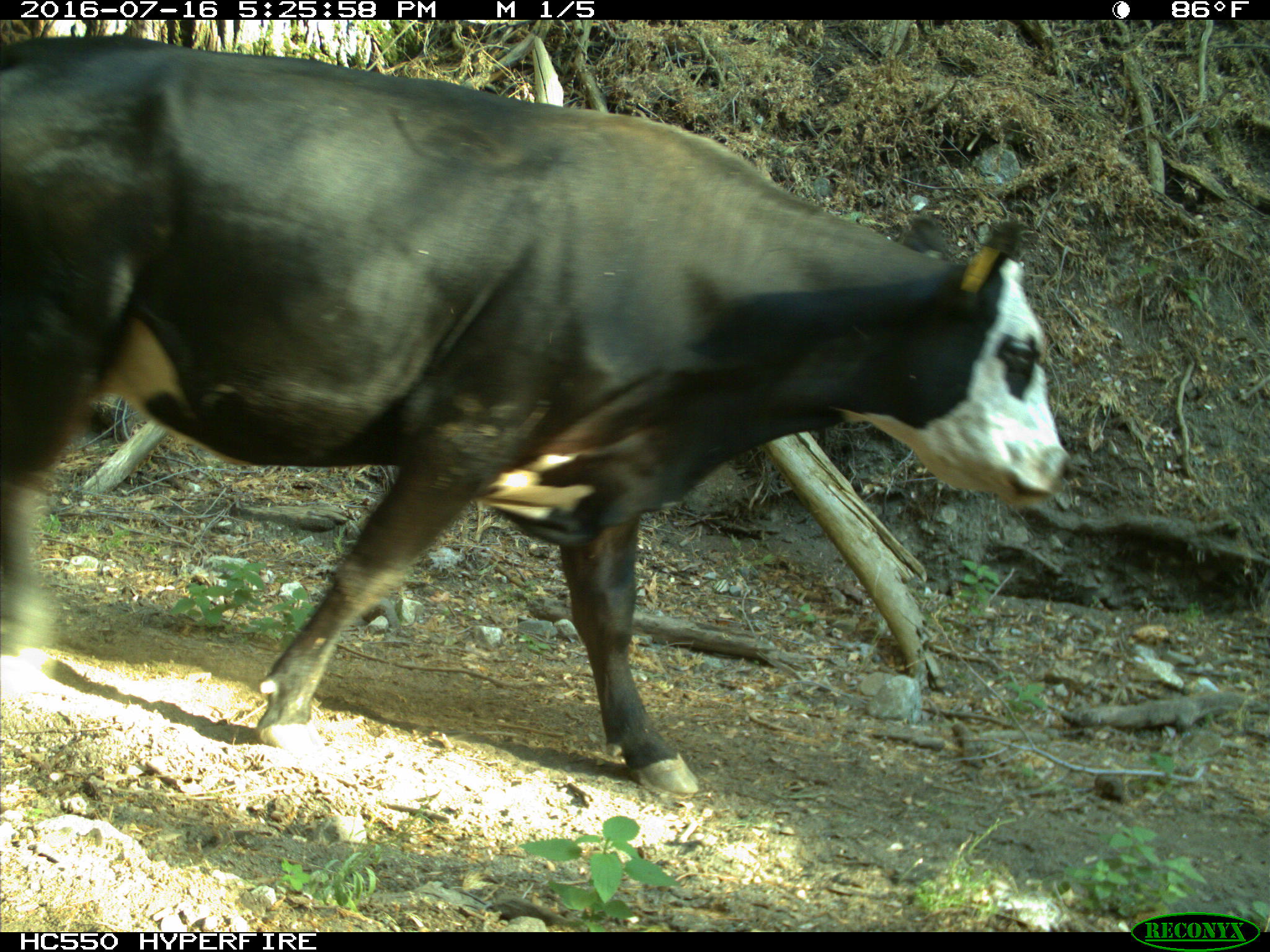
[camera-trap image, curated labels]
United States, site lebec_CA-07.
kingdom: Animalia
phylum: Chordata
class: Mammalia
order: Artiodactyla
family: Bovidae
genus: Bos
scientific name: Bos taurus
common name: domestic cow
Bos taurus (domestic cow).